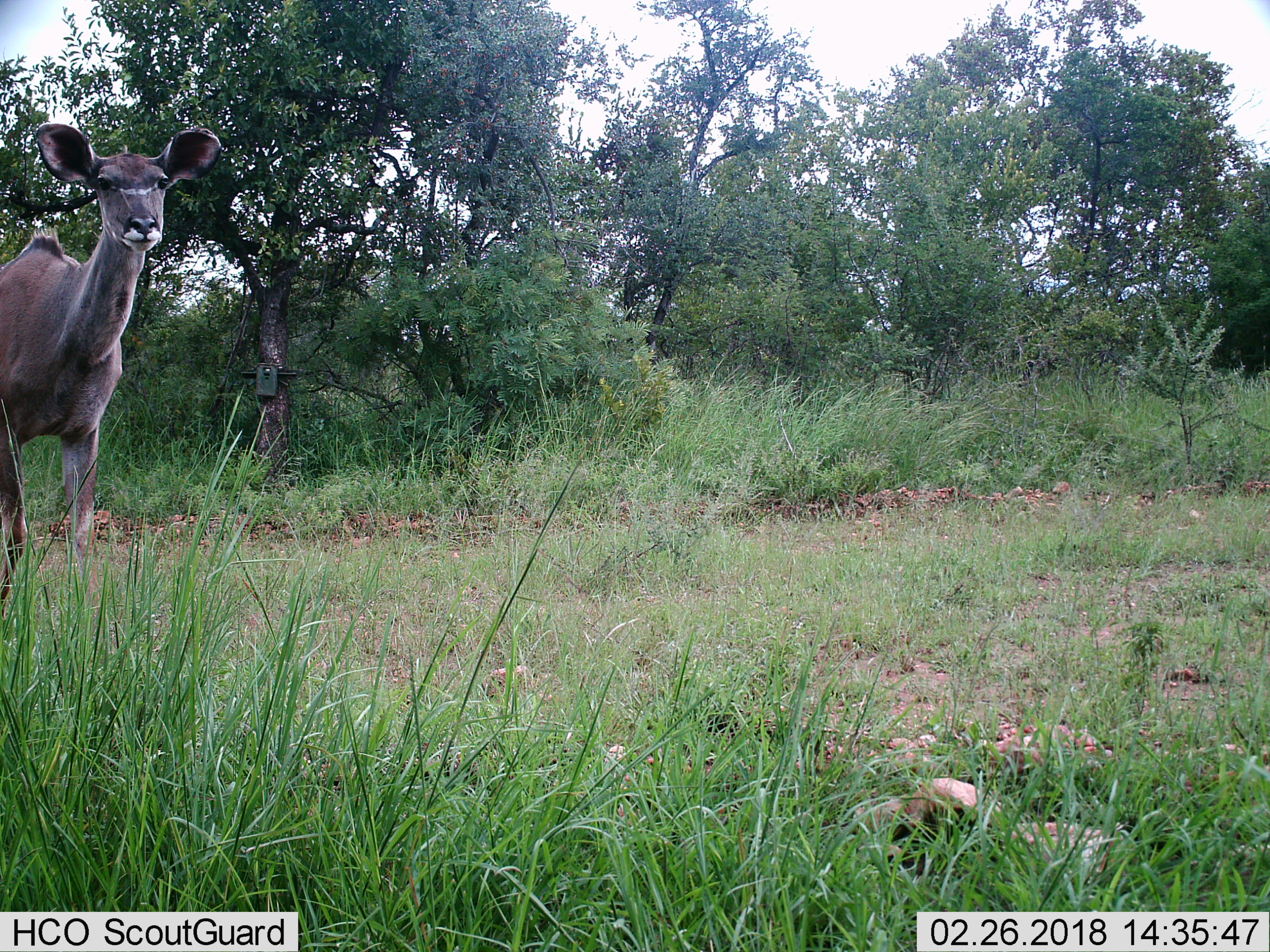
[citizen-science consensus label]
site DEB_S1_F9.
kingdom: Animalia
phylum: Chordata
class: Mammalia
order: Artiodactyla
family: Bovidae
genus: Tragelaphus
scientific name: Tragelaphus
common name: kudu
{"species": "kudu (Tragelaphus)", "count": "1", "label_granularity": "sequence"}